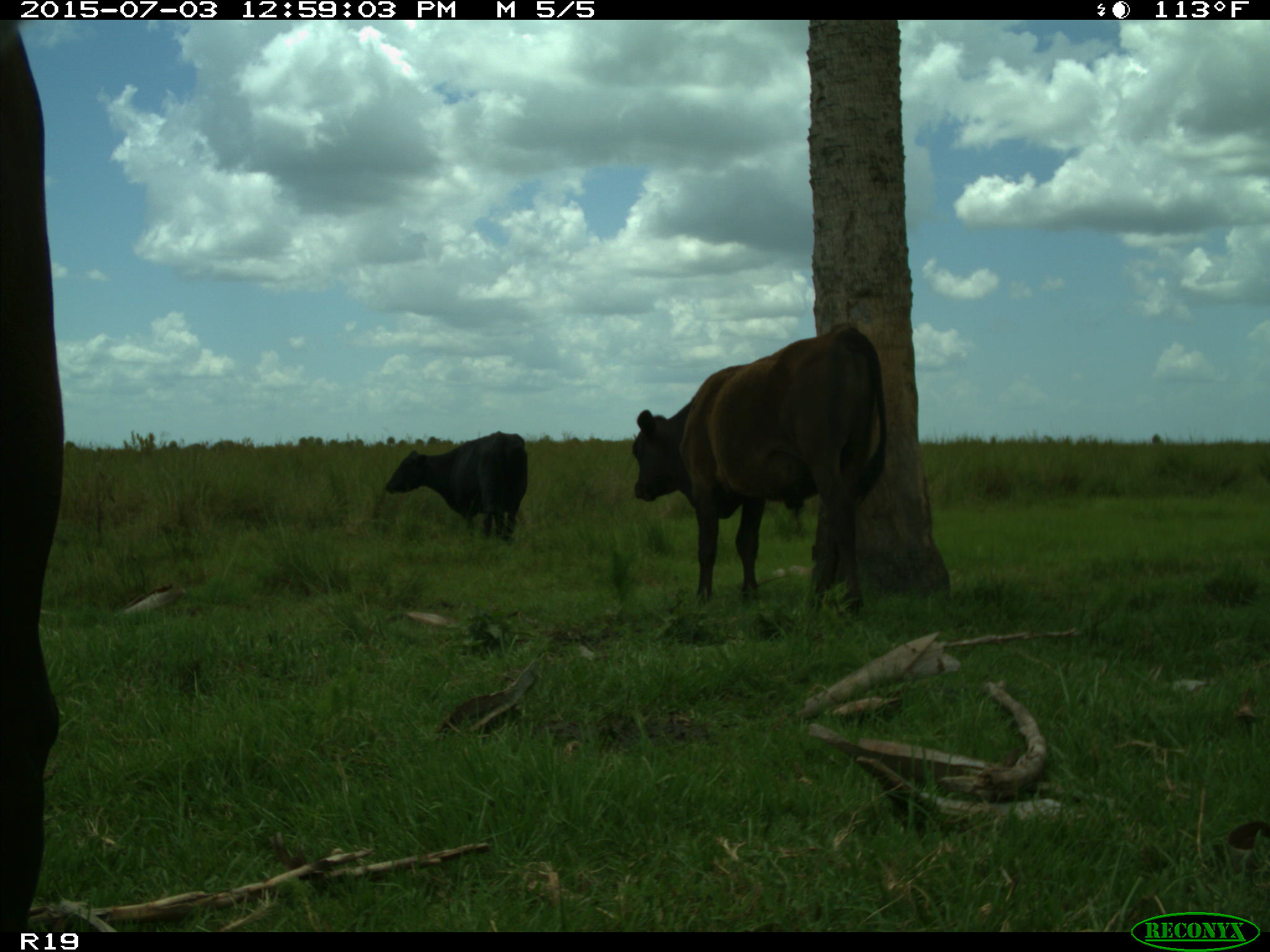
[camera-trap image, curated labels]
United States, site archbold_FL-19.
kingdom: Animalia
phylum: Chordata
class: Mammalia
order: Artiodactyla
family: Bovidae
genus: Bos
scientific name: Bos taurus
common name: domestic cow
Bos taurus (domestic cow).